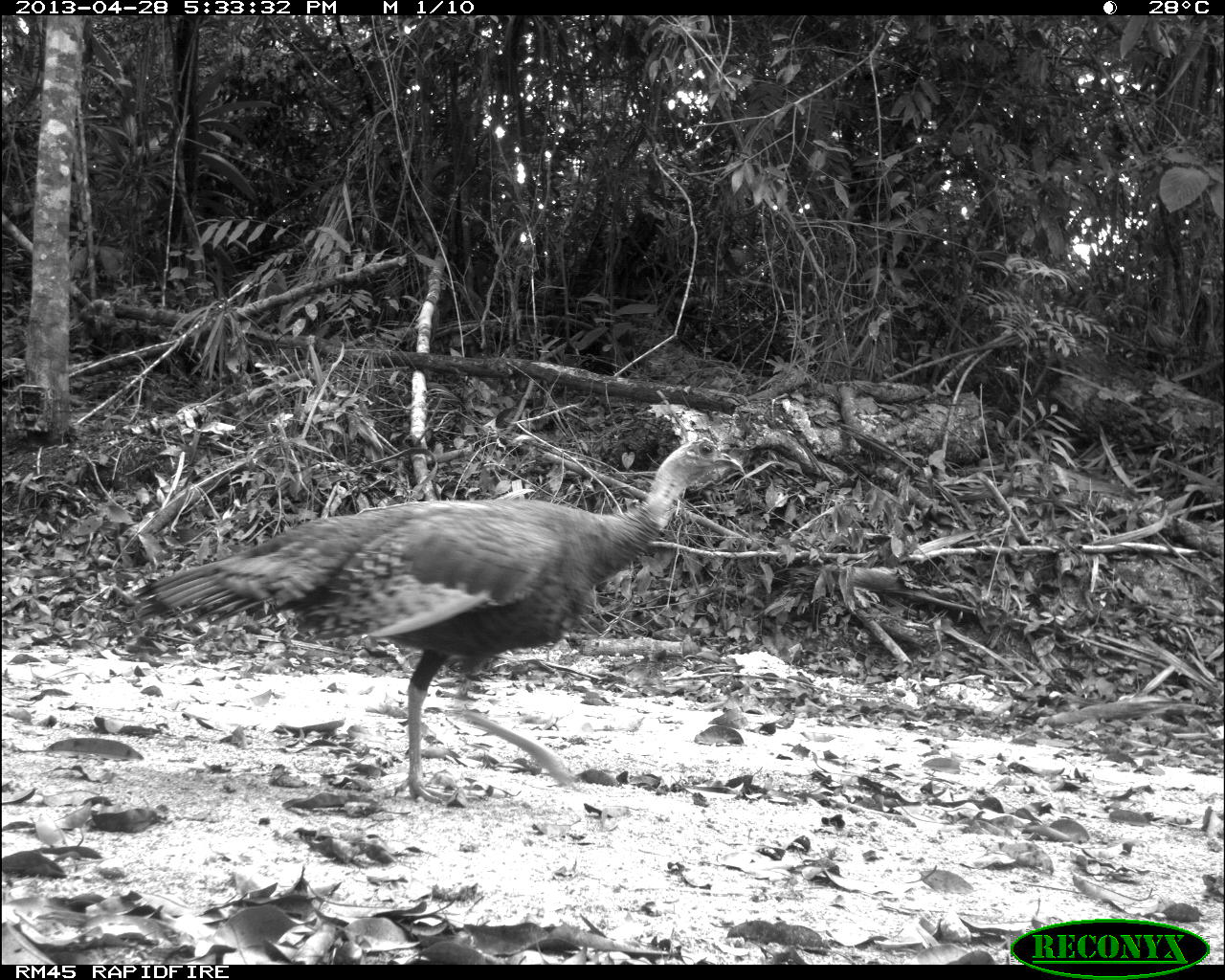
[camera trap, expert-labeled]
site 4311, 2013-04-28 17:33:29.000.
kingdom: Animalia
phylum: Chordata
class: Aves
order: Galliformes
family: Phasianidae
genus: Meleagris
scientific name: Meleagris ocellata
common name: ocellated turkey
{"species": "Meleagris ocellata (ocellated turkey)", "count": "1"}